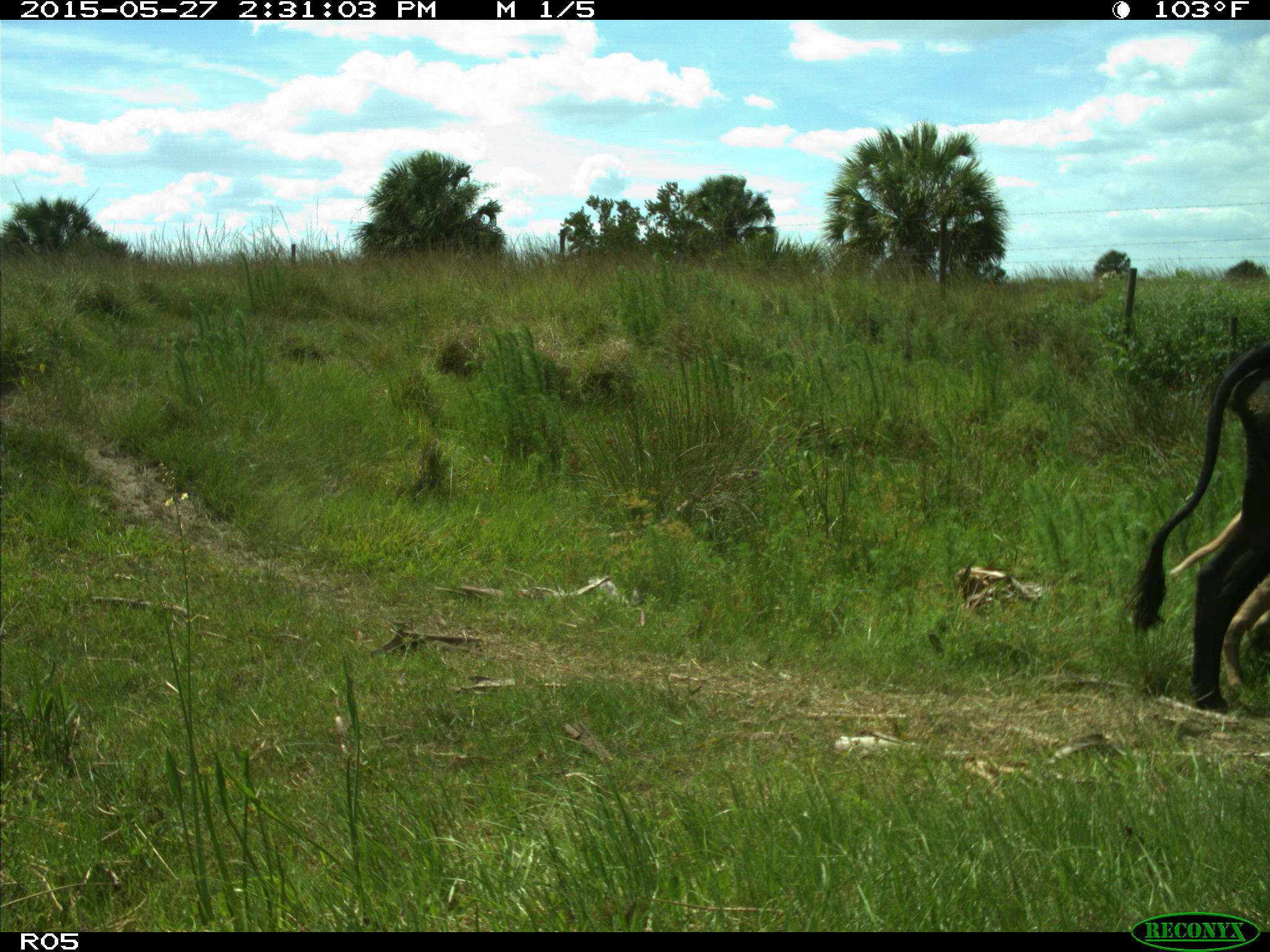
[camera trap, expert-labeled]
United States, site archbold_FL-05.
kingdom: Animalia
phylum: Chordata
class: Mammalia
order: Artiodactyla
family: Bovidae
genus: Bos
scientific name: Bos taurus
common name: domestic cow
Bos taurus (domestic cow).